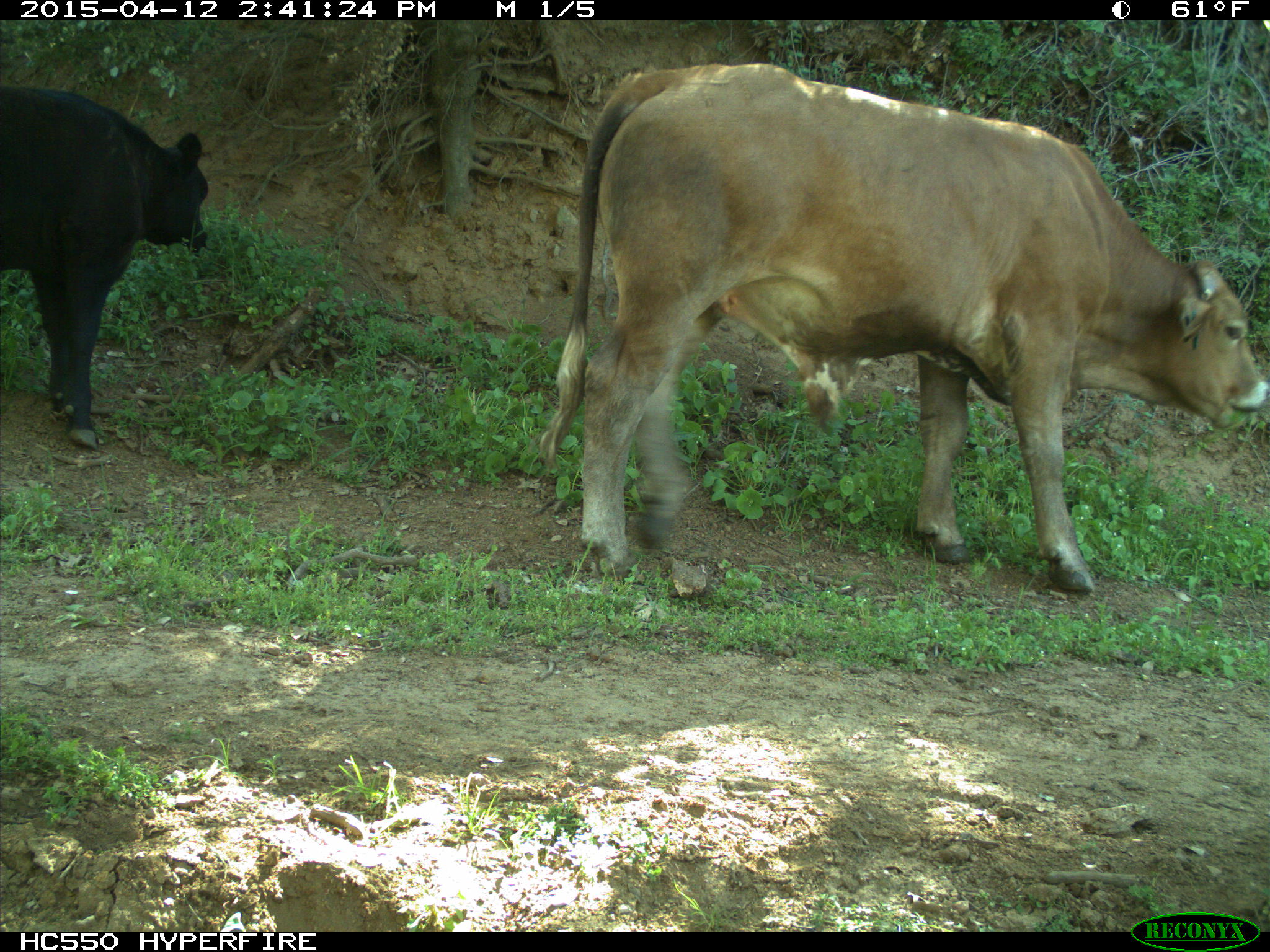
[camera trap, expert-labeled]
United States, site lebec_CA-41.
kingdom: Animalia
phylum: Chordata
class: Mammalia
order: Artiodactyla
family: Bovidae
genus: Bos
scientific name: Bos taurus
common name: domestic cow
Bos taurus (domestic cow).